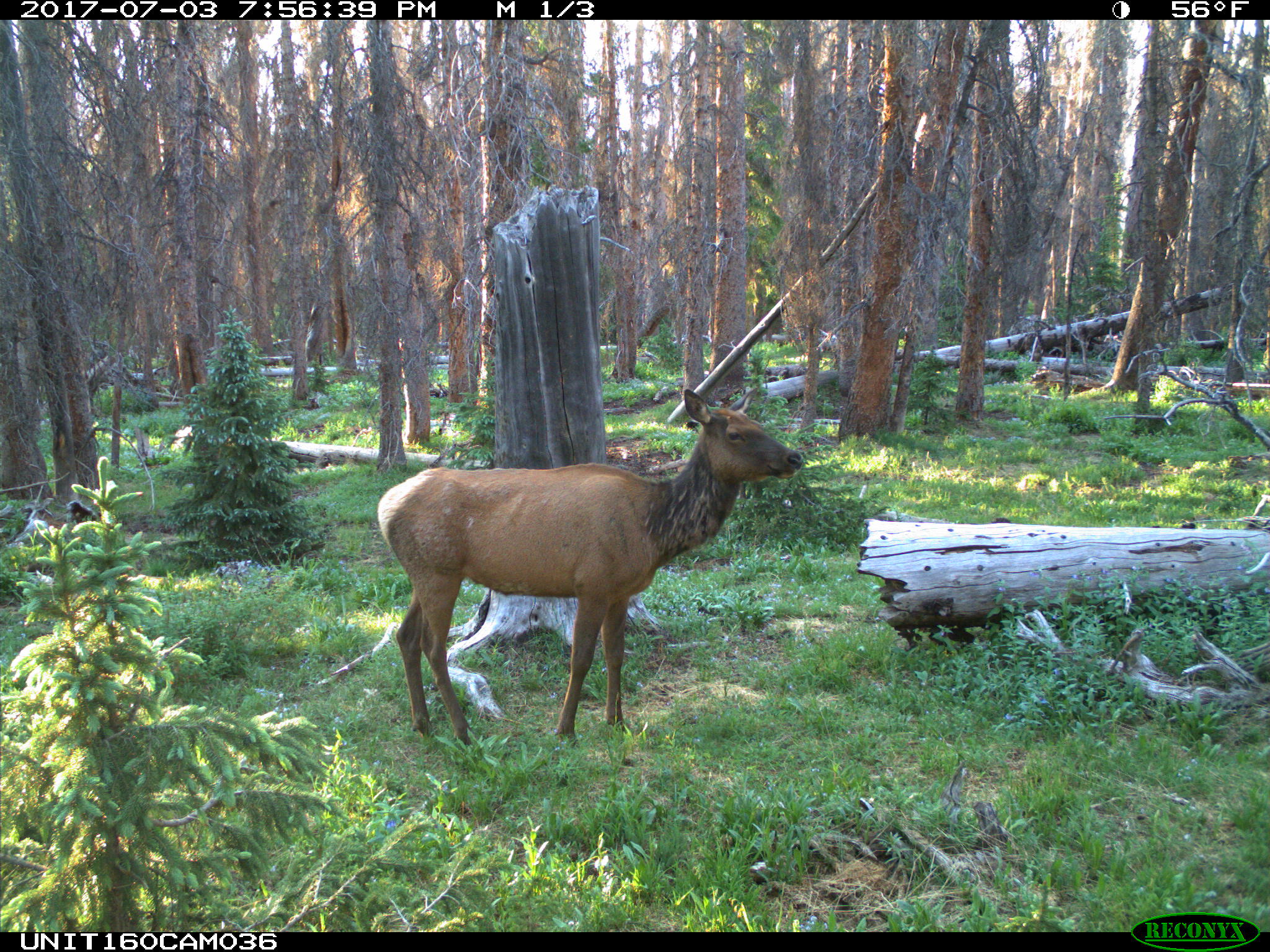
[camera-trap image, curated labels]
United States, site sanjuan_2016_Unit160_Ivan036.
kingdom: Animalia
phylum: Chordata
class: Mammalia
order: Artiodactyla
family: Cervidae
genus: Cervus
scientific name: Cervus elaphus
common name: red deer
Cervus elaphus (red deer).